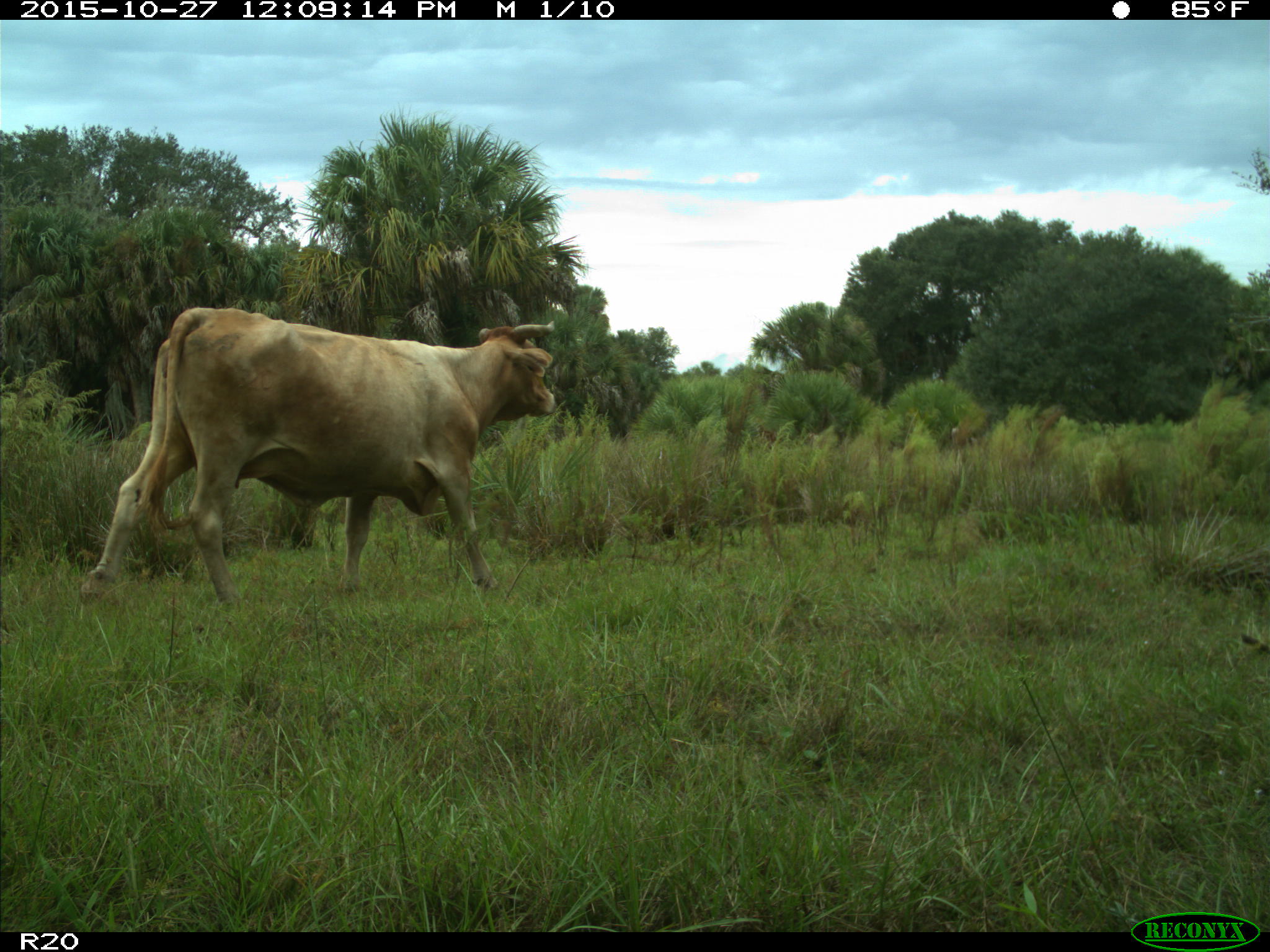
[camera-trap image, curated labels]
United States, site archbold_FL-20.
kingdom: Animalia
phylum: Chordata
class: Mammalia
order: Artiodactyla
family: Bovidae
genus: Bos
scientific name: Bos taurus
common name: domestic cow